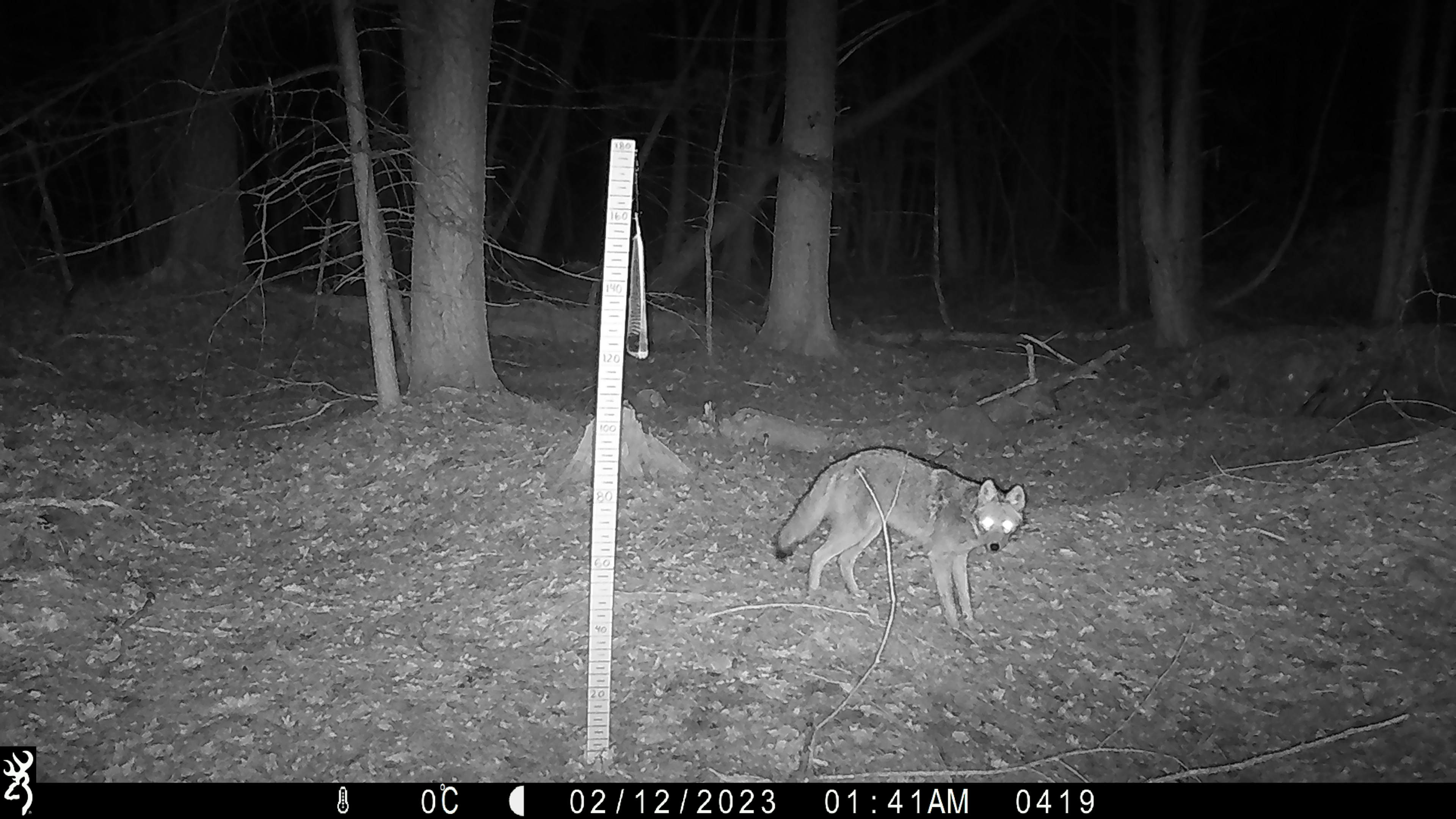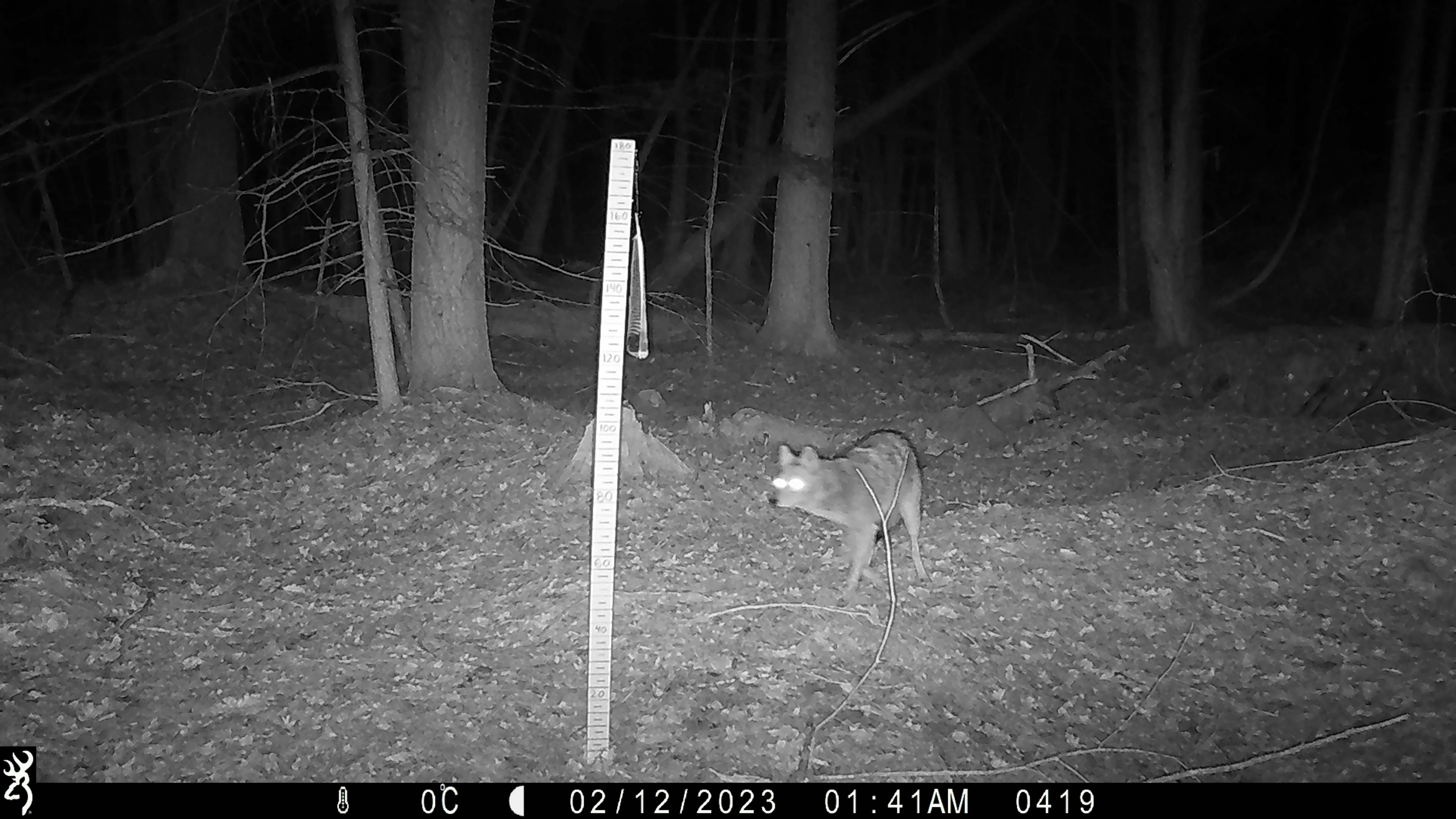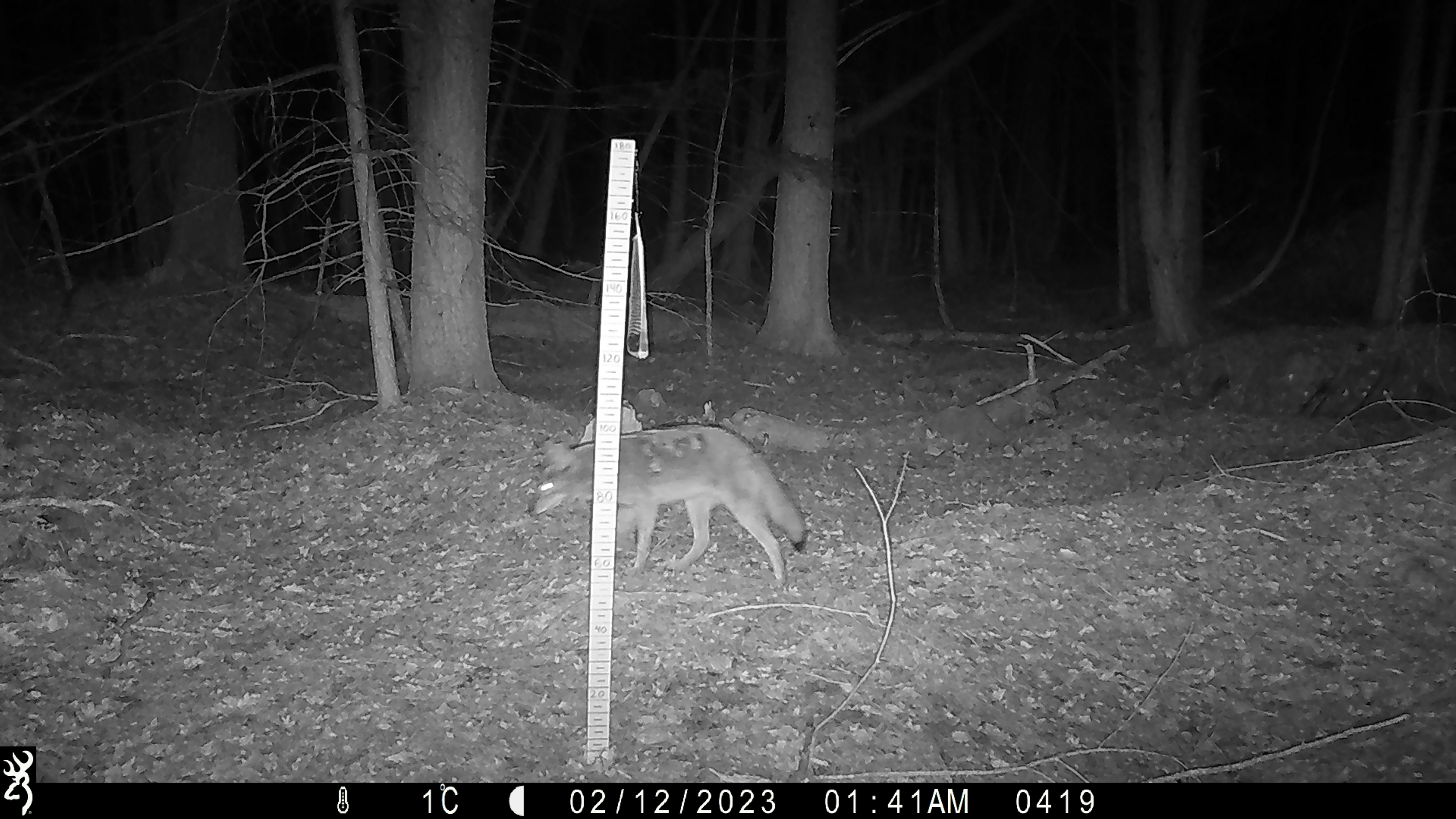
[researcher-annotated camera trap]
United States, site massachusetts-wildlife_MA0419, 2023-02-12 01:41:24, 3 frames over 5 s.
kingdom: Animalia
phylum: Chordata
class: Mammalia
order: Carnivora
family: Canidae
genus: Canis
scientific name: Canis latrans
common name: coyote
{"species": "coyote (Canis latrans)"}